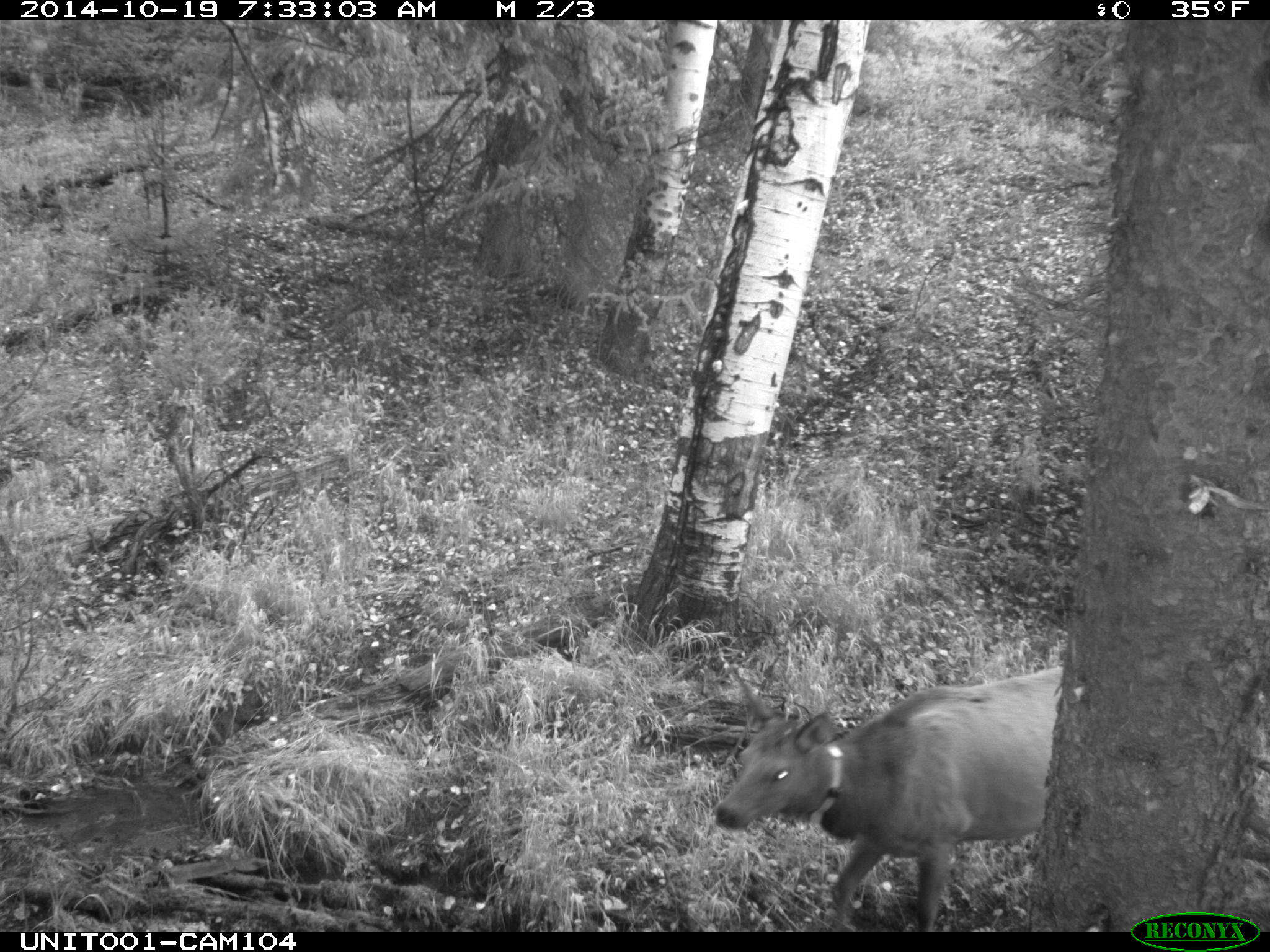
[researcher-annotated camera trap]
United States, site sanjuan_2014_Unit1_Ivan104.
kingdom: Animalia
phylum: Chordata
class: Mammalia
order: Artiodactyla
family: Cervidae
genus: Cervus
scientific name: Cervus elaphus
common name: red deer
Cervus elaphus (red deer).